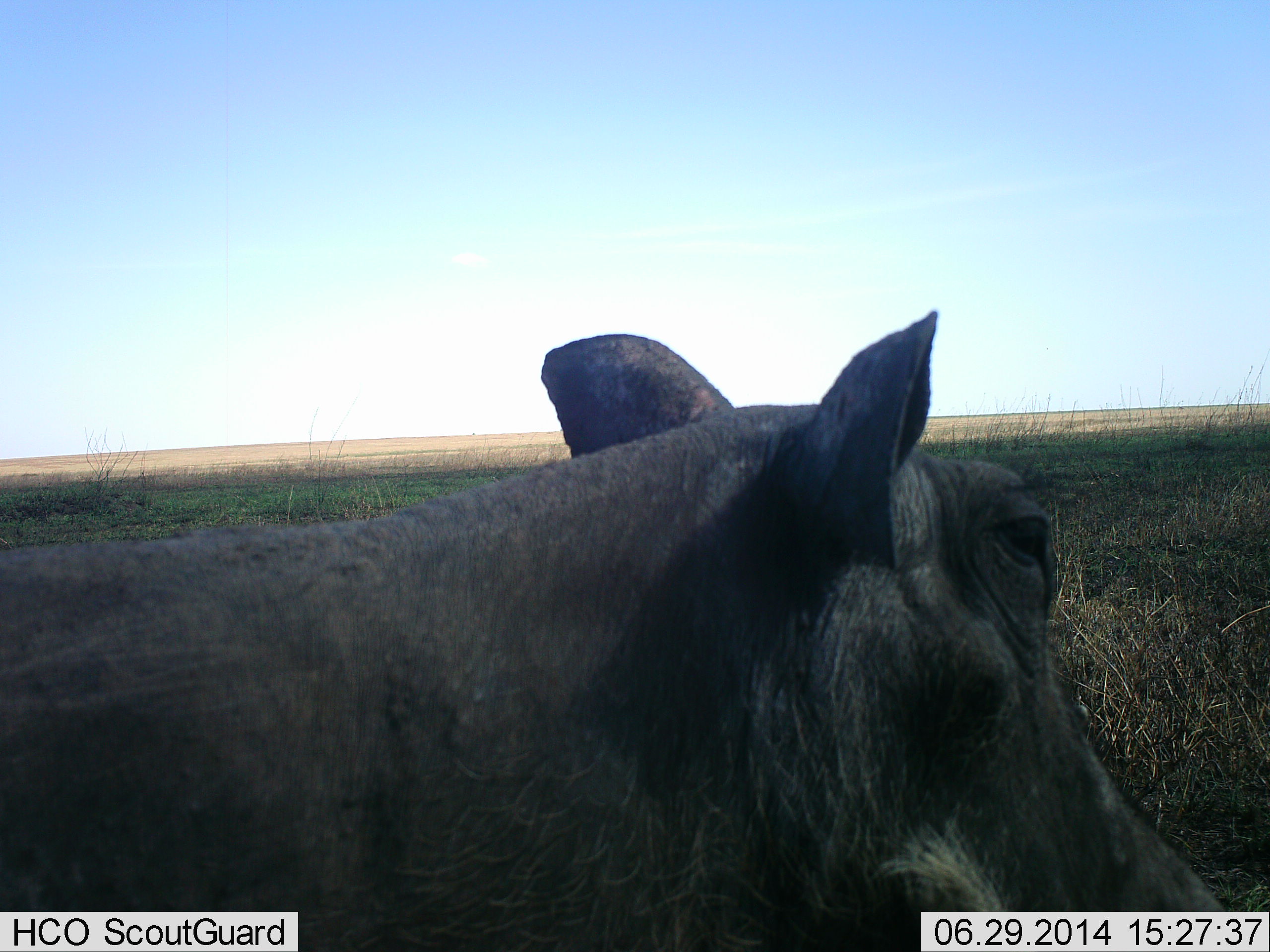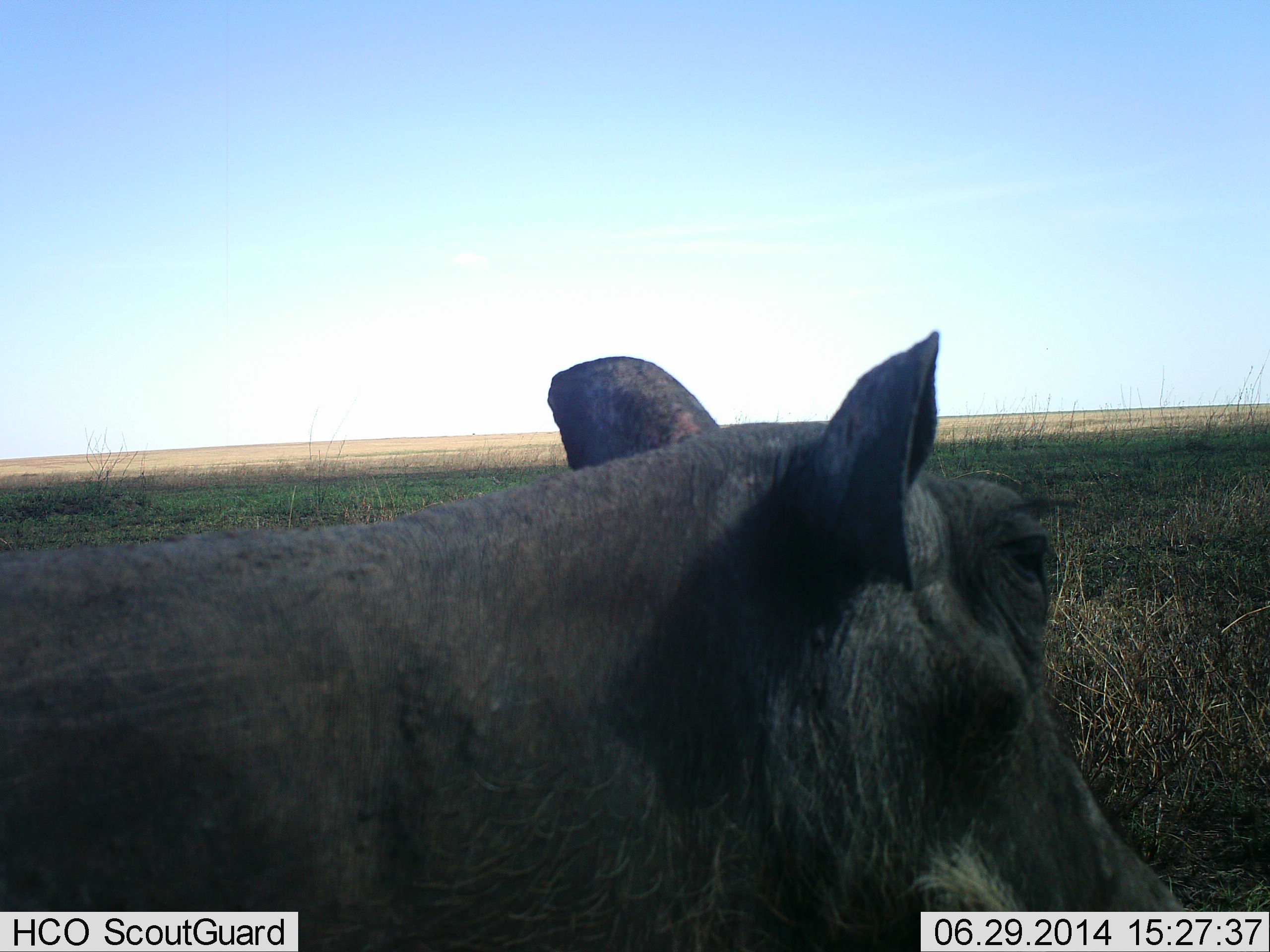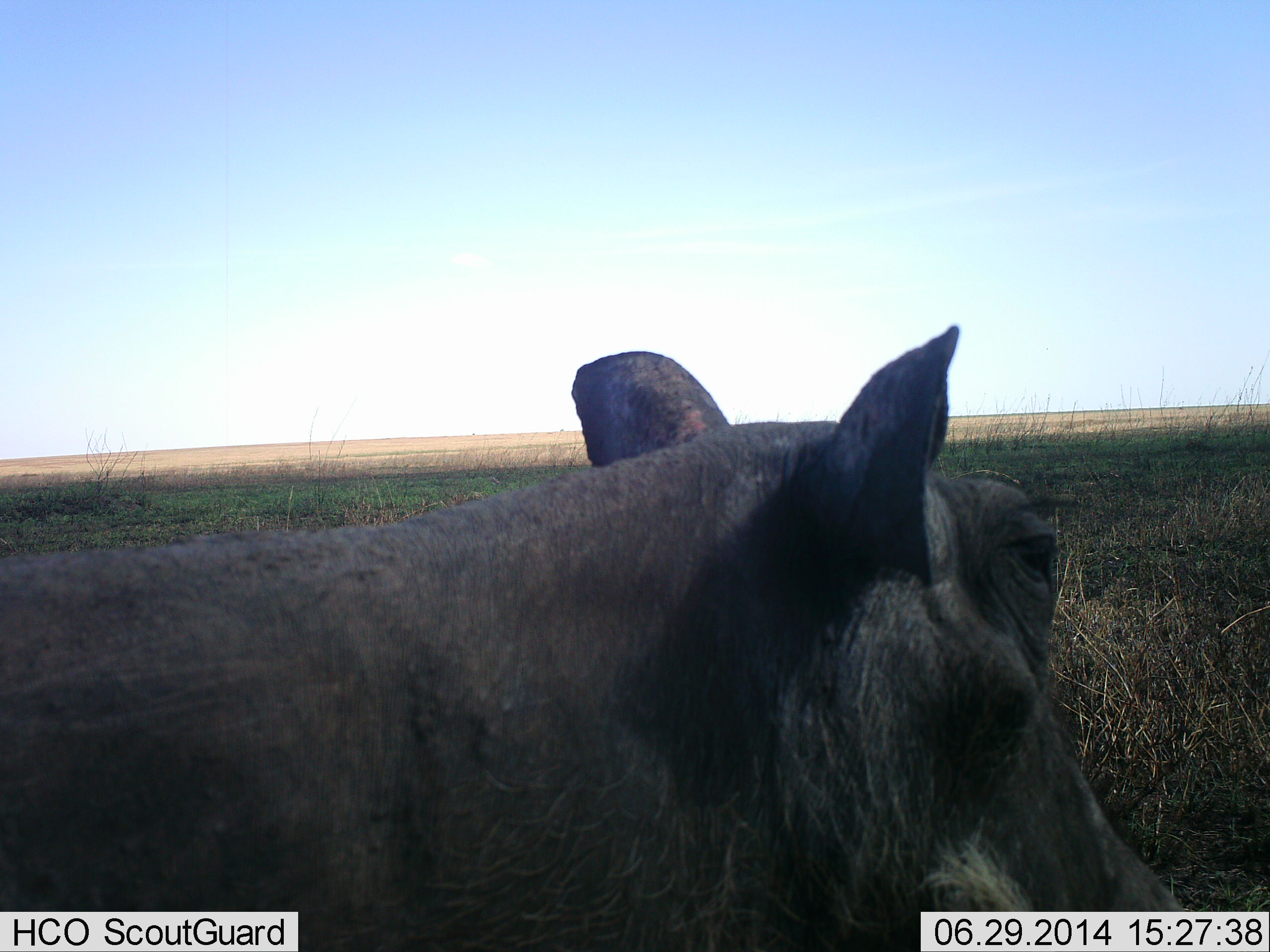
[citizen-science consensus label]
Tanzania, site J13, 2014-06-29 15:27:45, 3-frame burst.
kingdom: Animalia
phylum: Chordata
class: Mammalia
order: Artiodactyla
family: Suidae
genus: Phacochoerus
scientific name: Phacochoerus africanus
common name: warthog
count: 1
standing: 80%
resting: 10%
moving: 0%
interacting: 0%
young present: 0%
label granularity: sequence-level